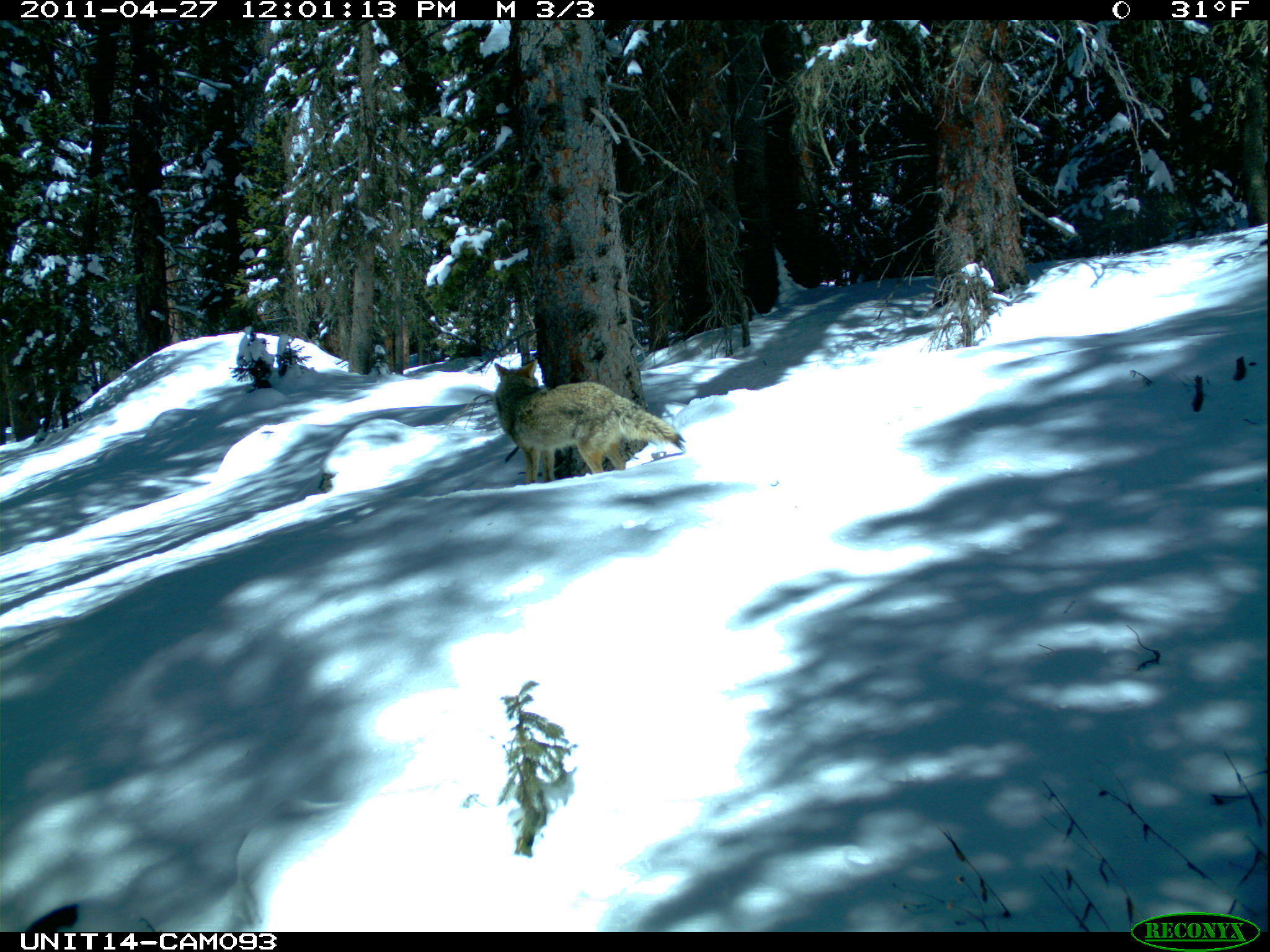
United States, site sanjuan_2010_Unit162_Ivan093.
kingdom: Animalia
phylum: Chordata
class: Mammalia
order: Carnivora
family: Canidae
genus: Canis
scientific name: Canis latrans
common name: coyote